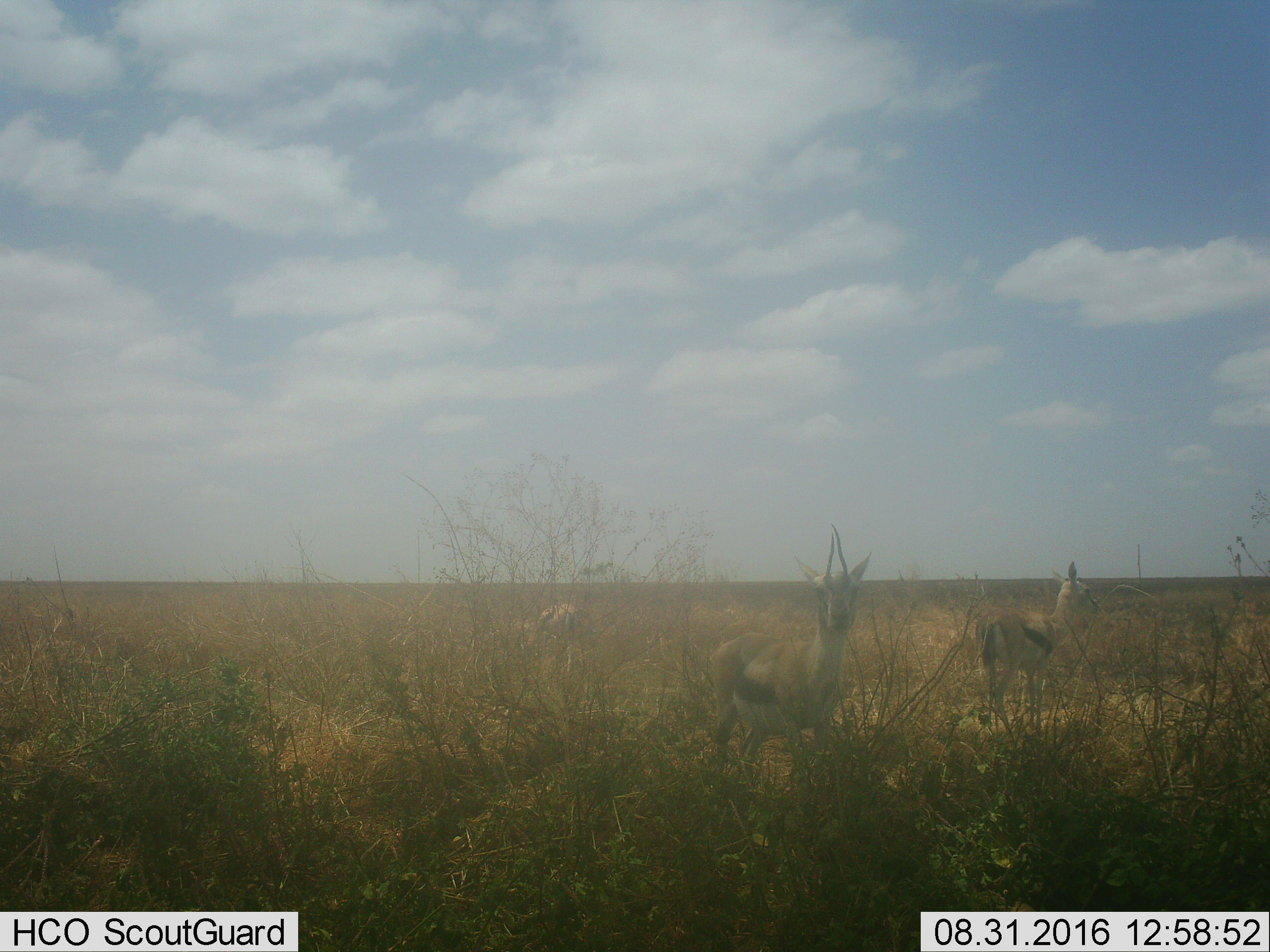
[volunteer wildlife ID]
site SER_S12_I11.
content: unidentified animal